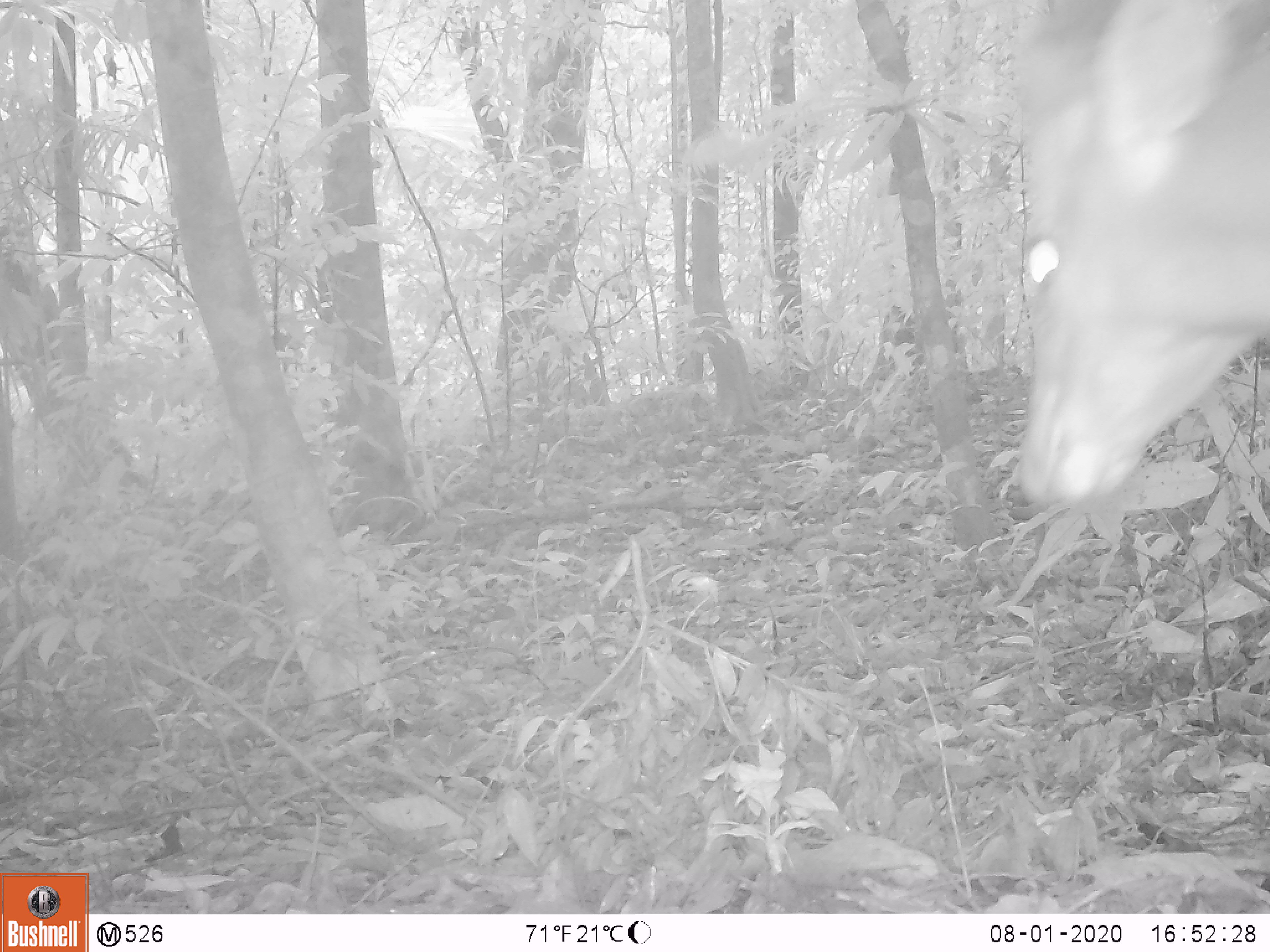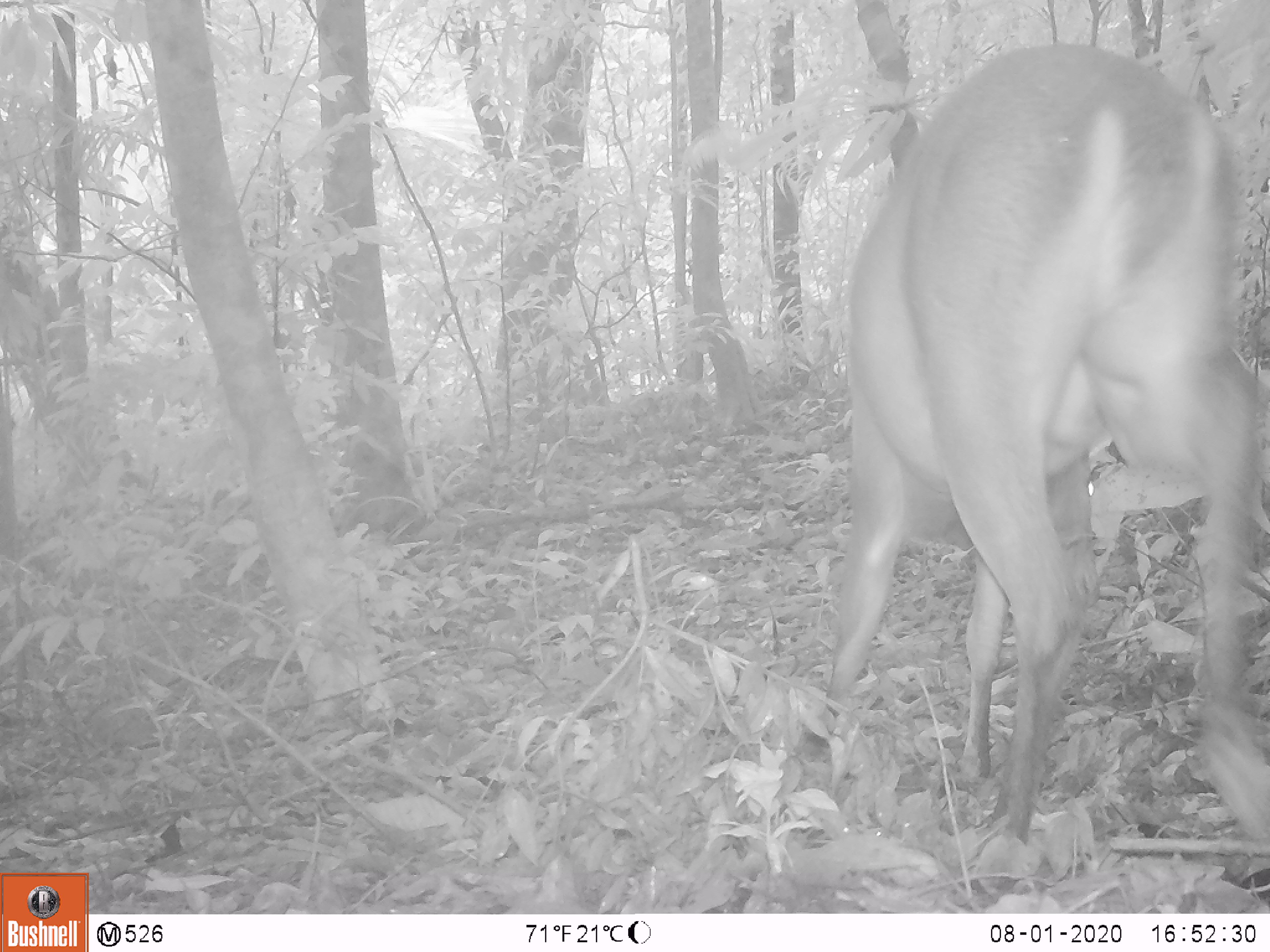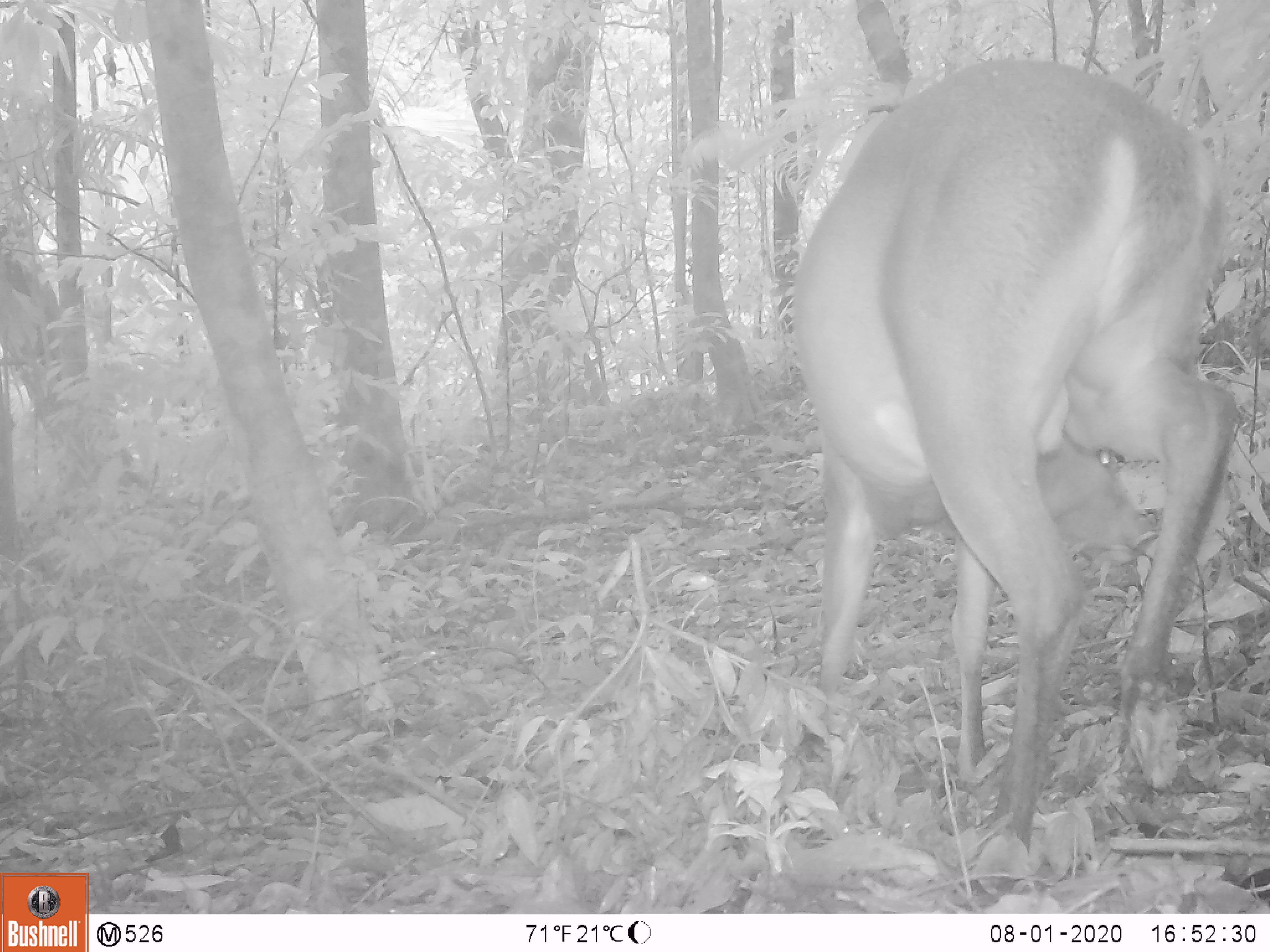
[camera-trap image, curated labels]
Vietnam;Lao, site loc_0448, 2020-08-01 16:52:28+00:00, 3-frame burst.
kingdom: Animalia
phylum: Chordata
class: Mammalia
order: Artiodactyla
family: Cervidae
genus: Muntiacus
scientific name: Muntiacus vuquangensis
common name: large-antlered muntjac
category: large antlered muntjac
Large antlered muntjac (large-antlered muntjac) (Muntiacus vuquangensis). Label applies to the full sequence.